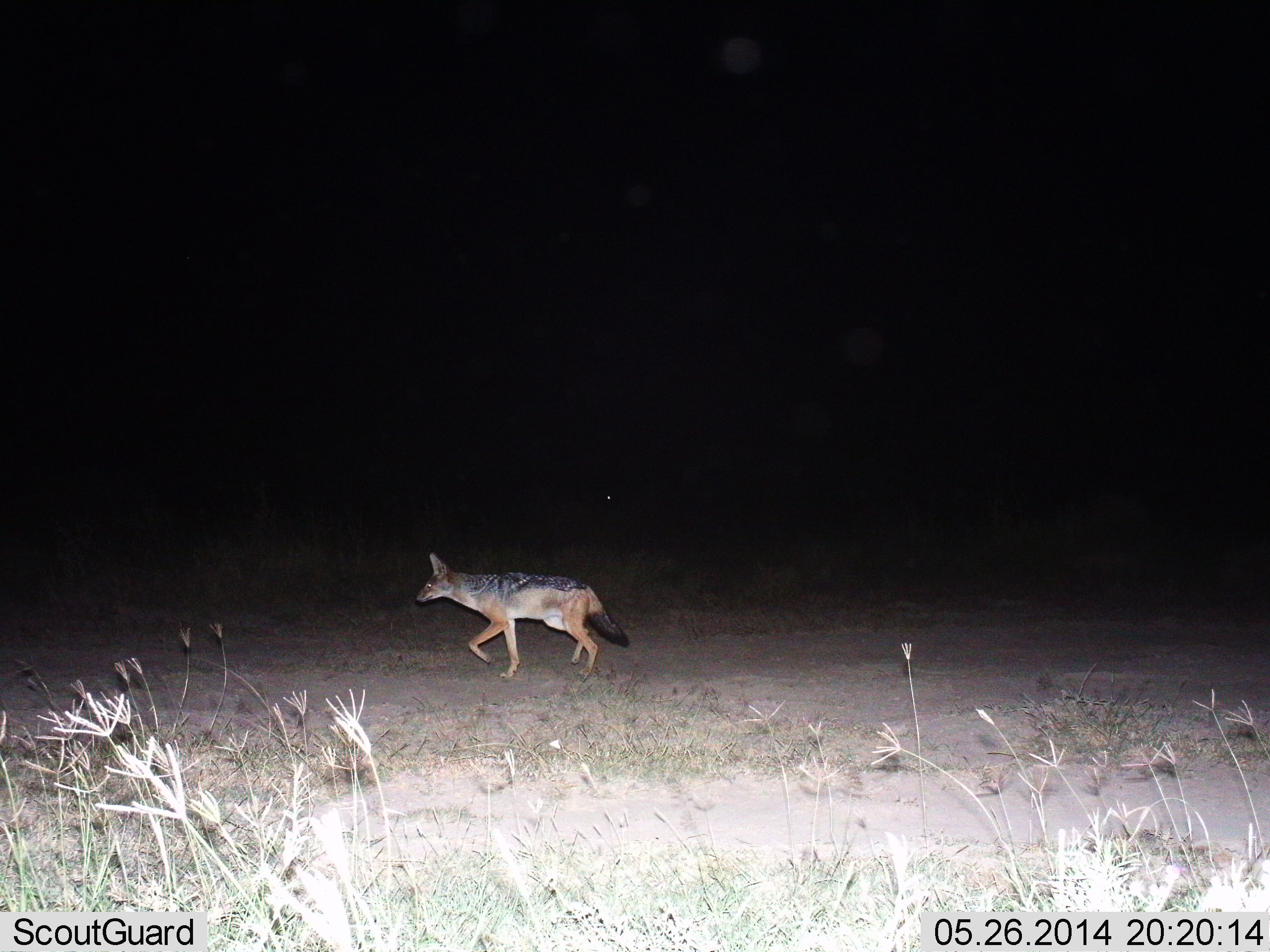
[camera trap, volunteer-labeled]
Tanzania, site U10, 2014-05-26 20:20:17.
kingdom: Animalia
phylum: Chordata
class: Mammalia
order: Carnivora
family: Canidae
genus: Lupulella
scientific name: Lupulella mesomelas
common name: black-backed jackal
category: jackal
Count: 1.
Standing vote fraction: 0%.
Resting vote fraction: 0%.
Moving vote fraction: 100%.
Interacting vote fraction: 0%.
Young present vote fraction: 0%.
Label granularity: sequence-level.